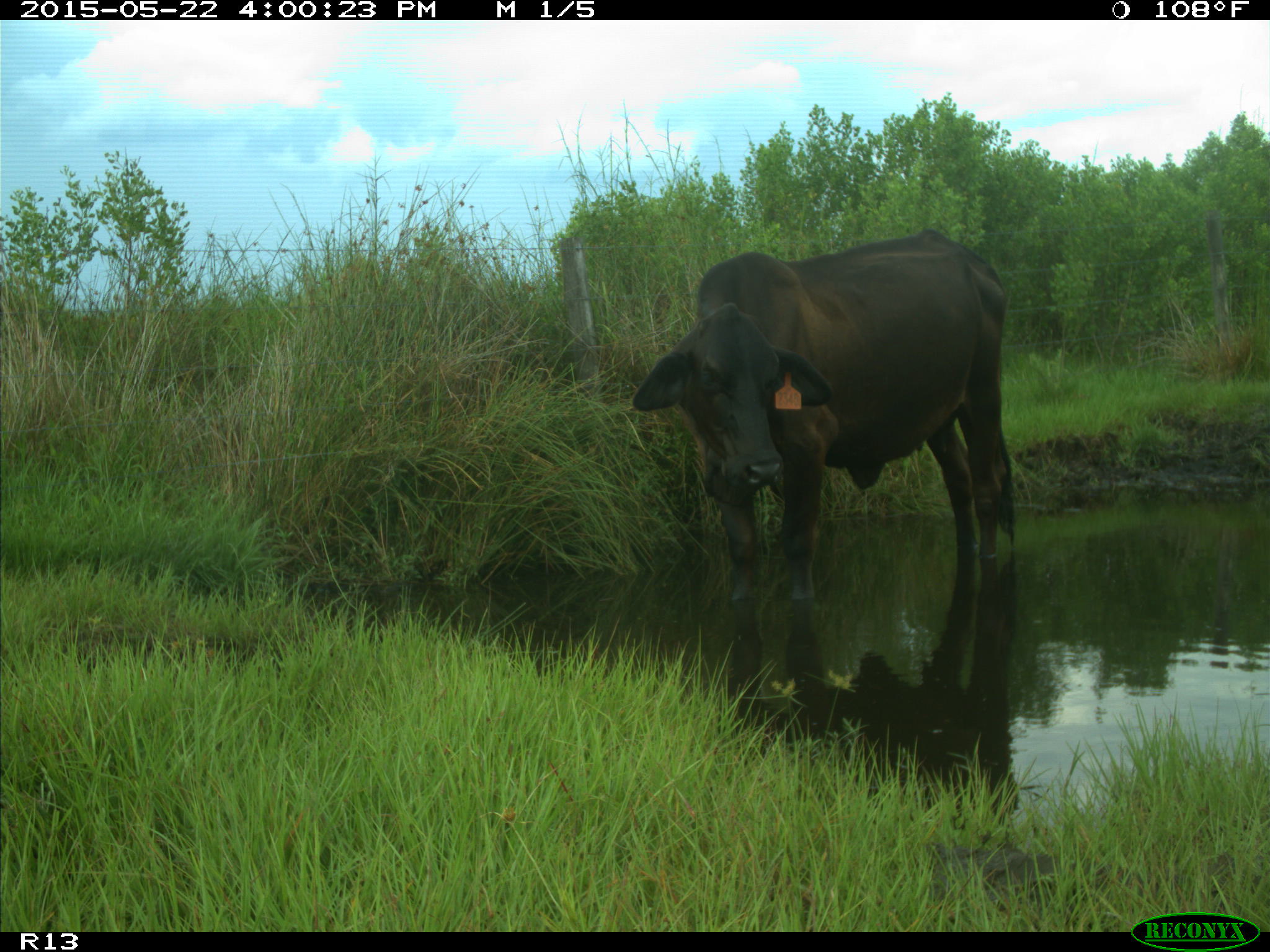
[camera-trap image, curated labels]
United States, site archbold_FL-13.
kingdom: Animalia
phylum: Chordata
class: Mammalia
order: Artiodactyla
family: Bovidae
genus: Bos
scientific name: Bos taurus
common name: domestic cow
Bos taurus (domestic cow).